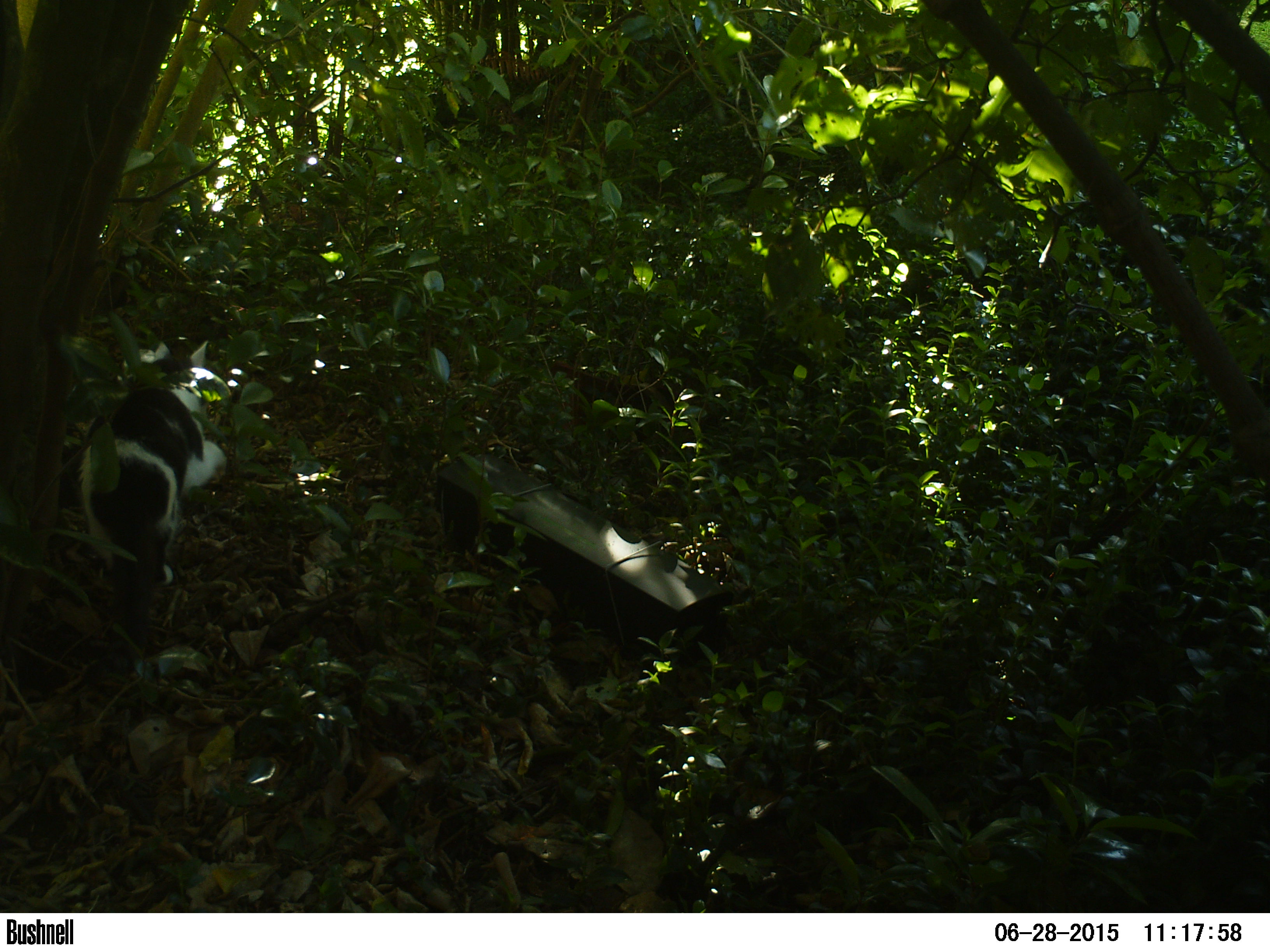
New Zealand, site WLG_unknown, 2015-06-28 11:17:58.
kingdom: Animalia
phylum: Chordata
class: Mammalia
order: Carnivora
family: Felidae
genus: Felis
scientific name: Felis catus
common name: domestic cat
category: cat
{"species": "cat (domestic cat) (Felis catus)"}